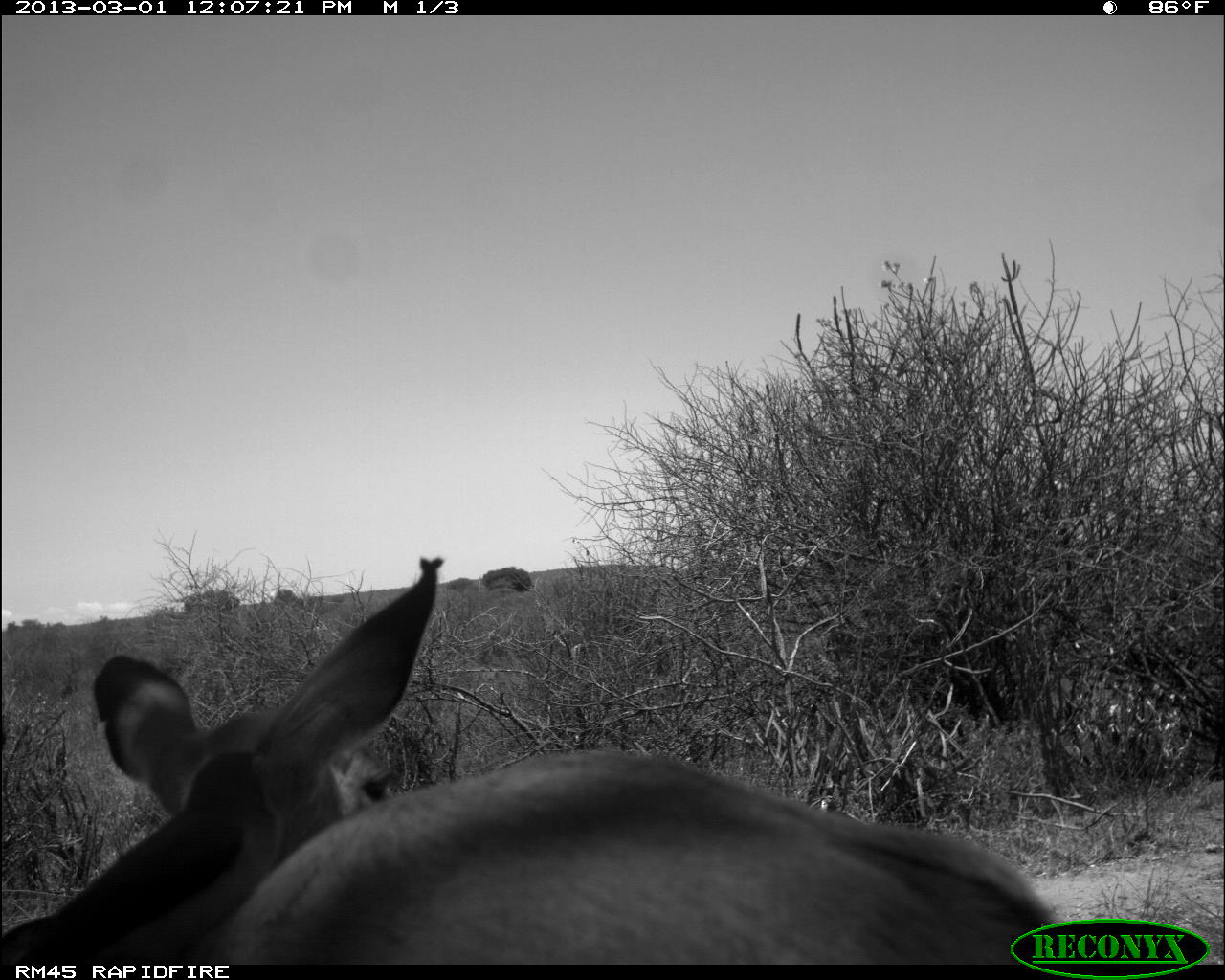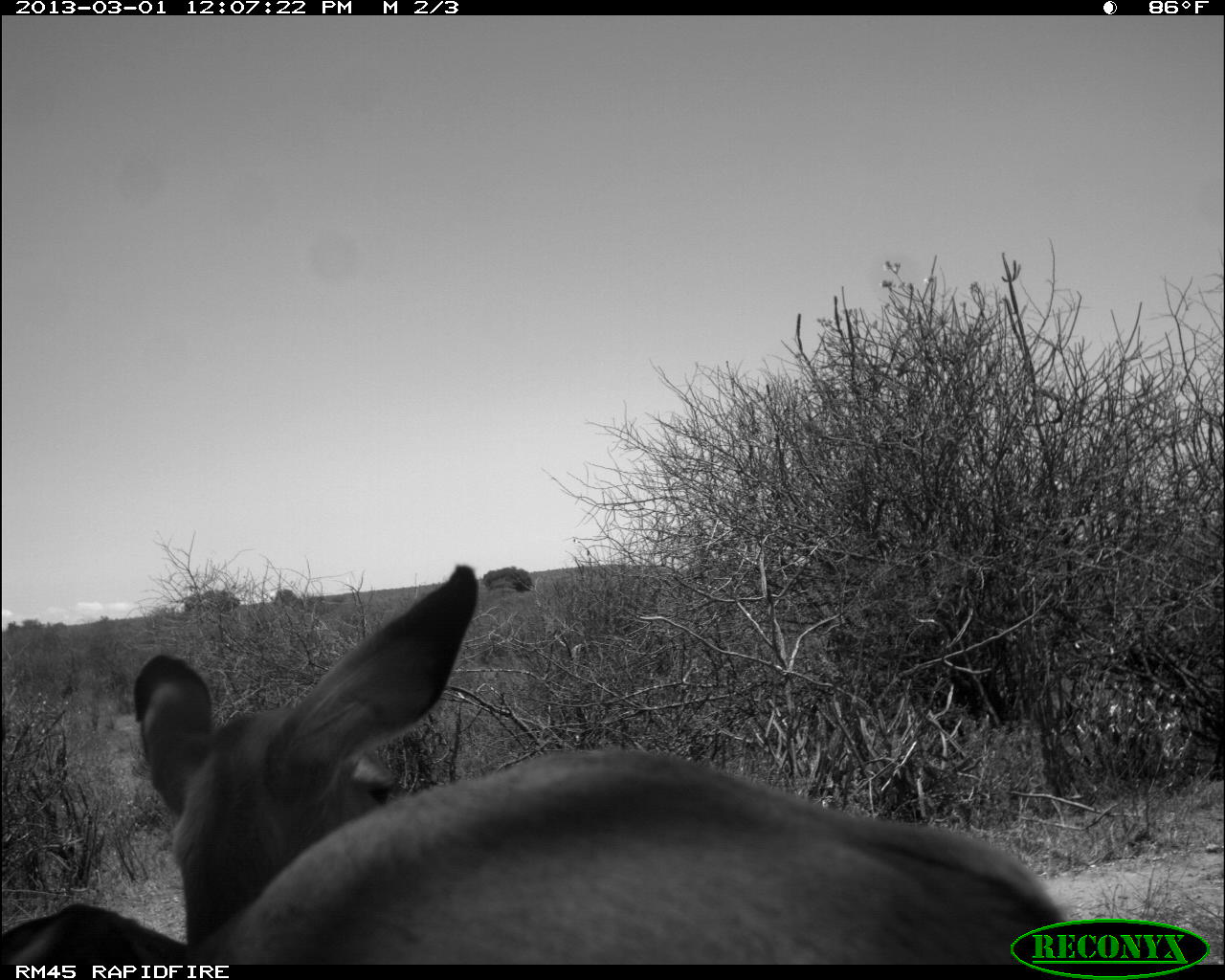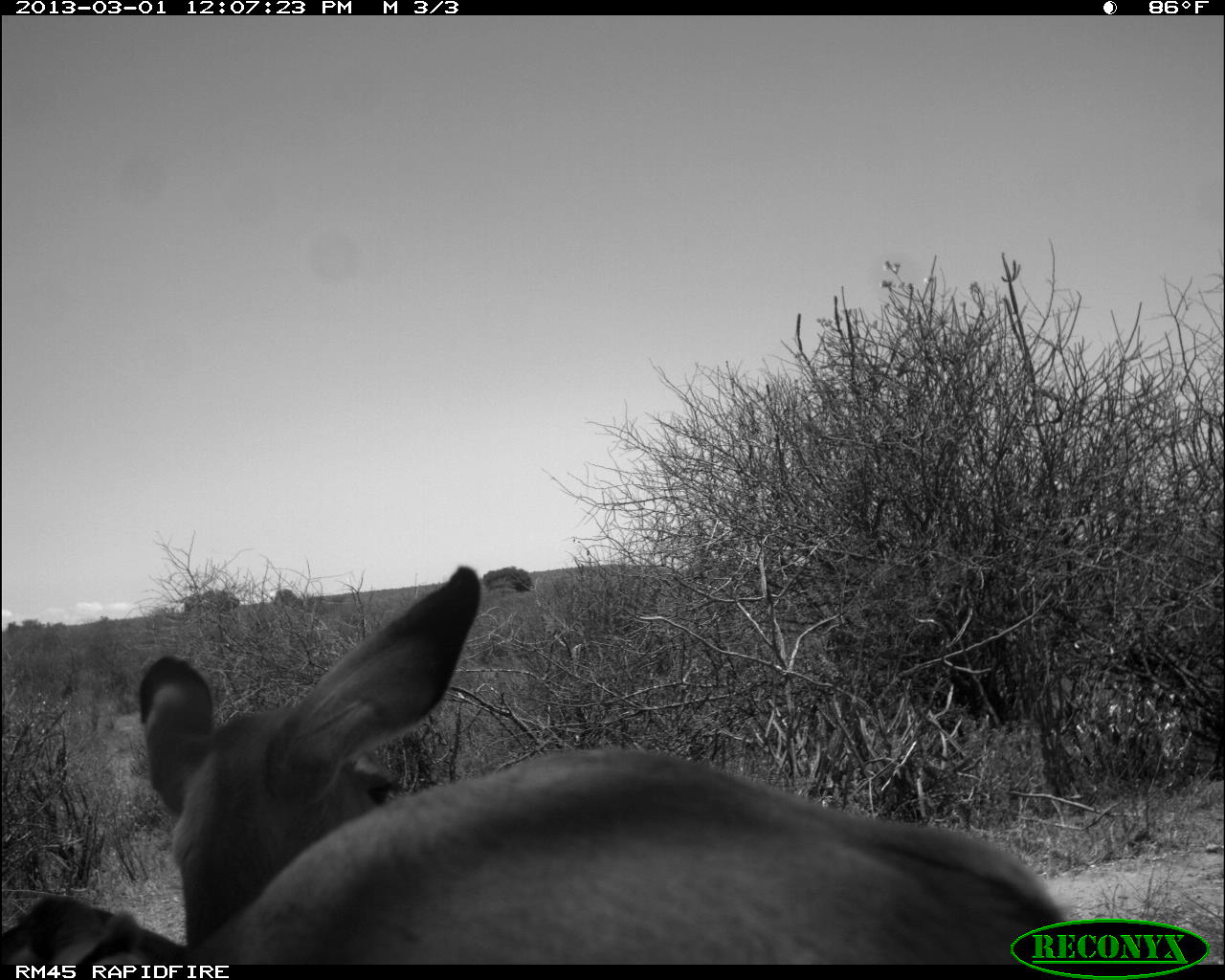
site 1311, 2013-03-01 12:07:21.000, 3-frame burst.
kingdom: Animalia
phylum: Chordata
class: Mammalia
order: Artiodactyla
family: Bovidae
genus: Aepyceros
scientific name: Aepyceros melampus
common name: impala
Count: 2.